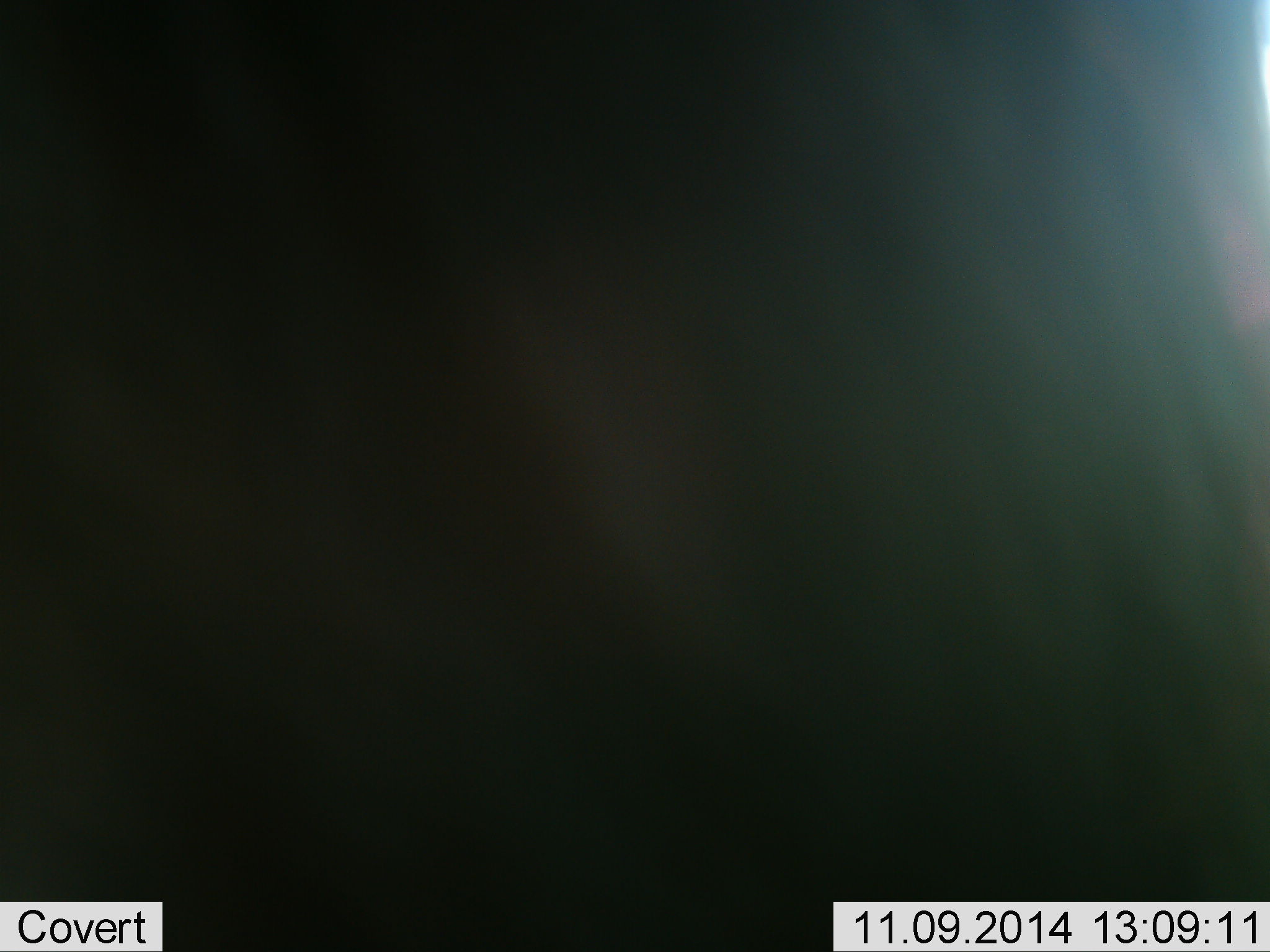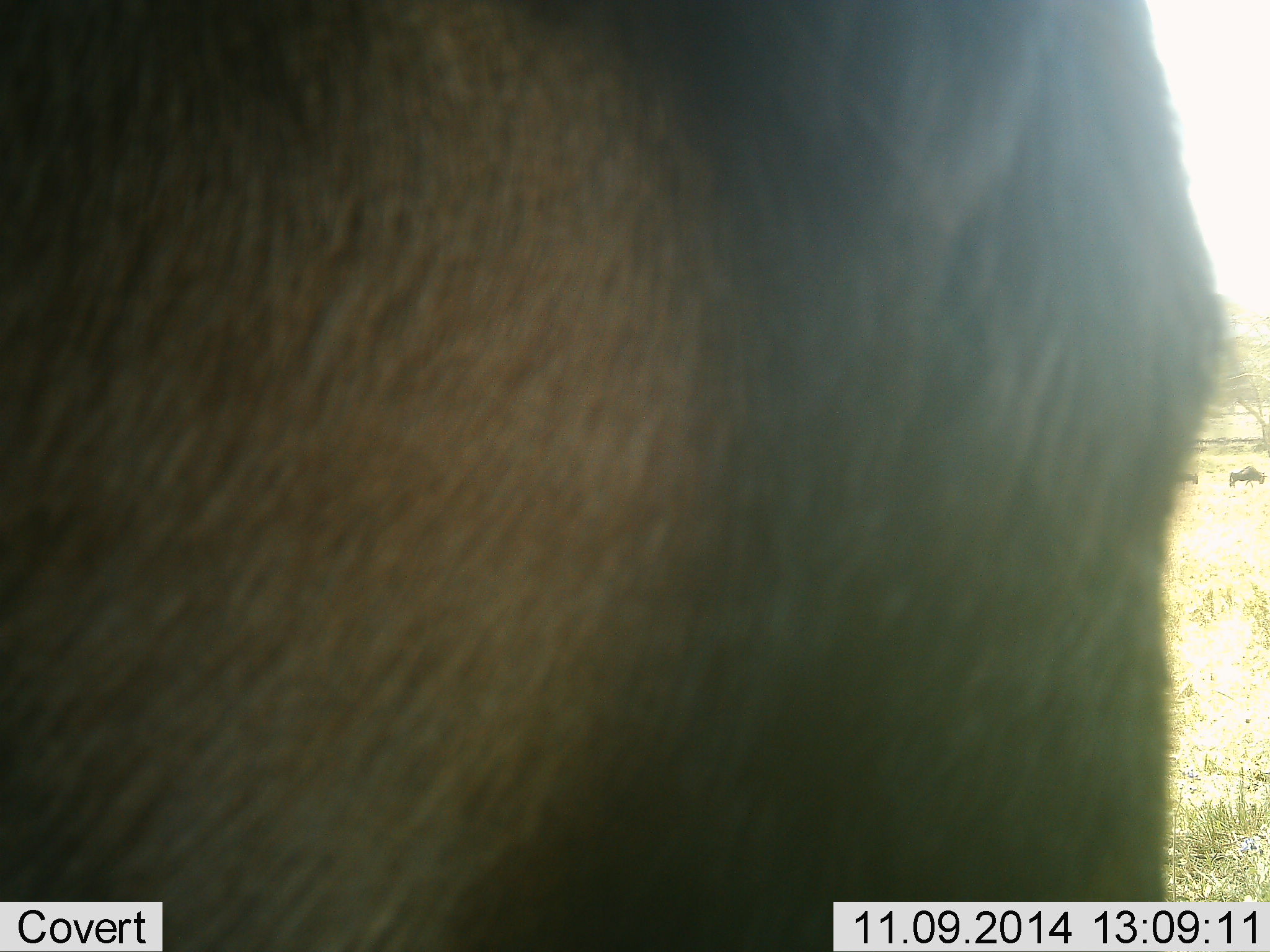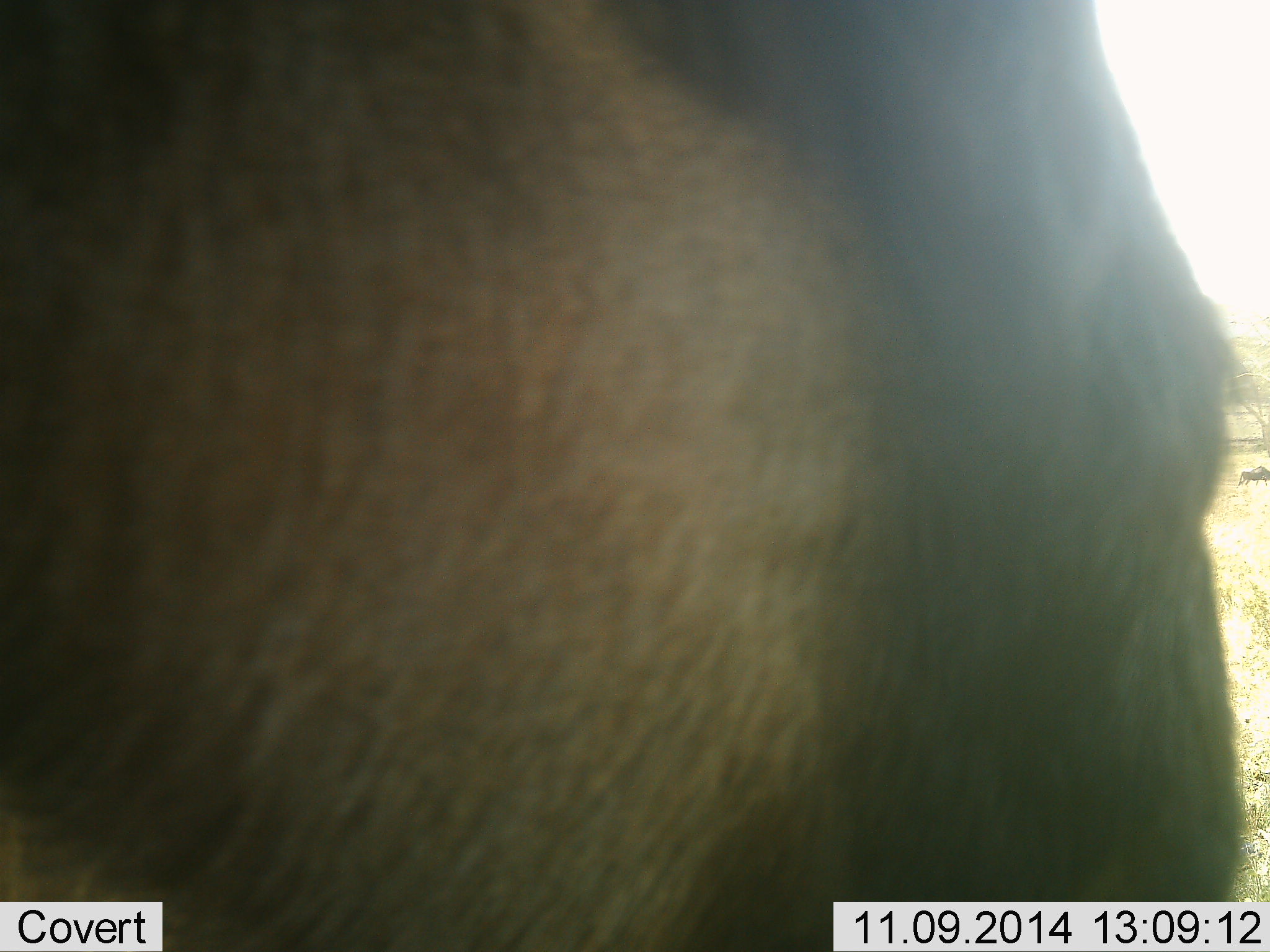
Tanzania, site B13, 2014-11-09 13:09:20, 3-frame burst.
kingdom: Animalia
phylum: Chordata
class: Mammalia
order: Artiodactyla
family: Bovidae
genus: Connochaetes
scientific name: Connochaetes taurinus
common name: blue wildebeest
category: wildebeest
Wildebeest (blue wildebeest) (Connochaetes taurinus), count 3. Behavior (volunteer vote fractions): standing 100%, resting 0%, moving 10%, interacting 0%. Young present (vote fraction): 0%. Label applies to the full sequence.